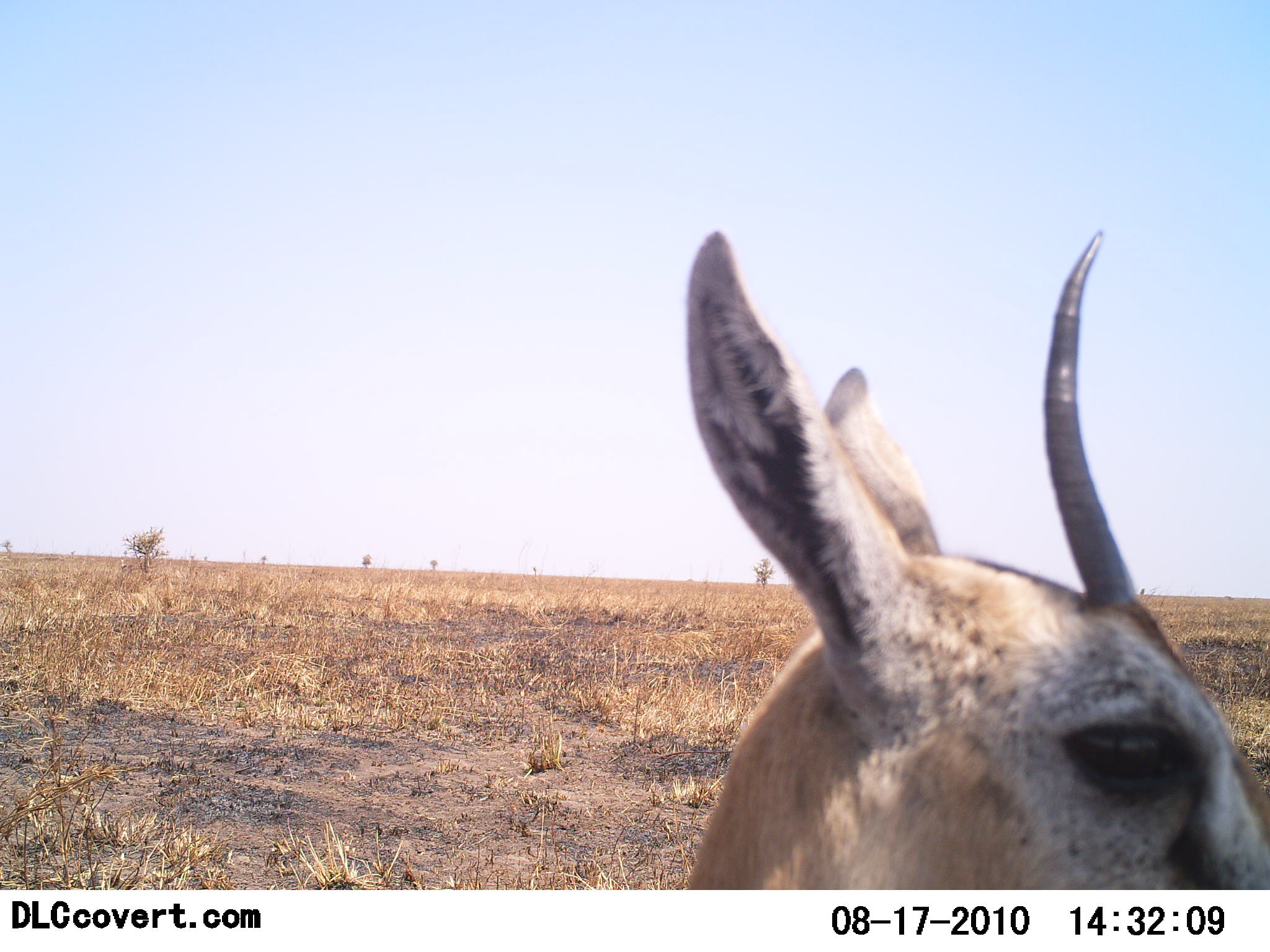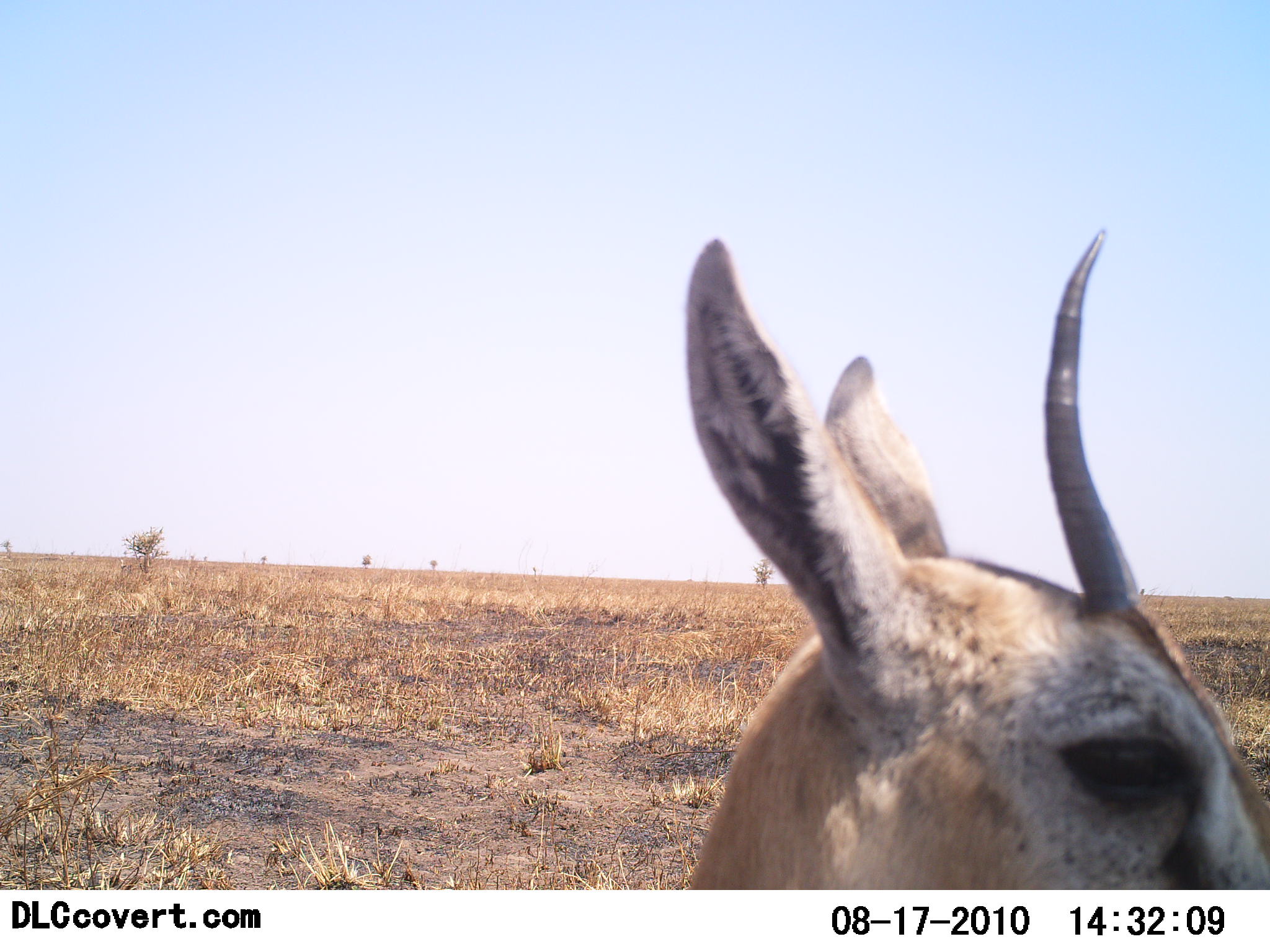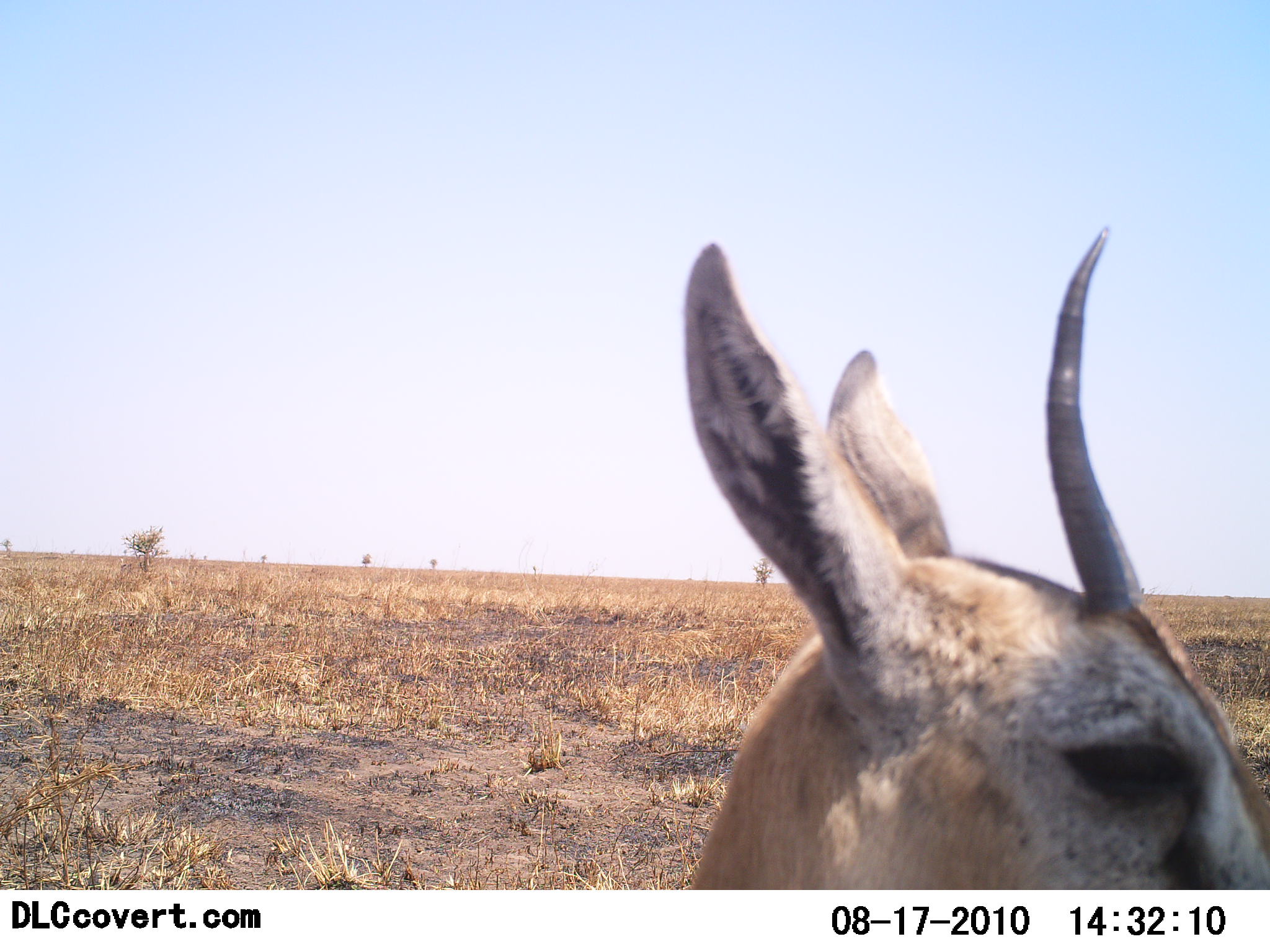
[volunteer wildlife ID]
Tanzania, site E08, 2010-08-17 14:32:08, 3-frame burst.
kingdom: Animalia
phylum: Chordata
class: Mammalia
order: Artiodactyla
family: Bovidae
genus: Eudorcas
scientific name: Eudorcas thomsonii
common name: thomson's gazelle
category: gazellethomsons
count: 1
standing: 94%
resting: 6%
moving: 0%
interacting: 0%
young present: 0%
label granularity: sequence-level